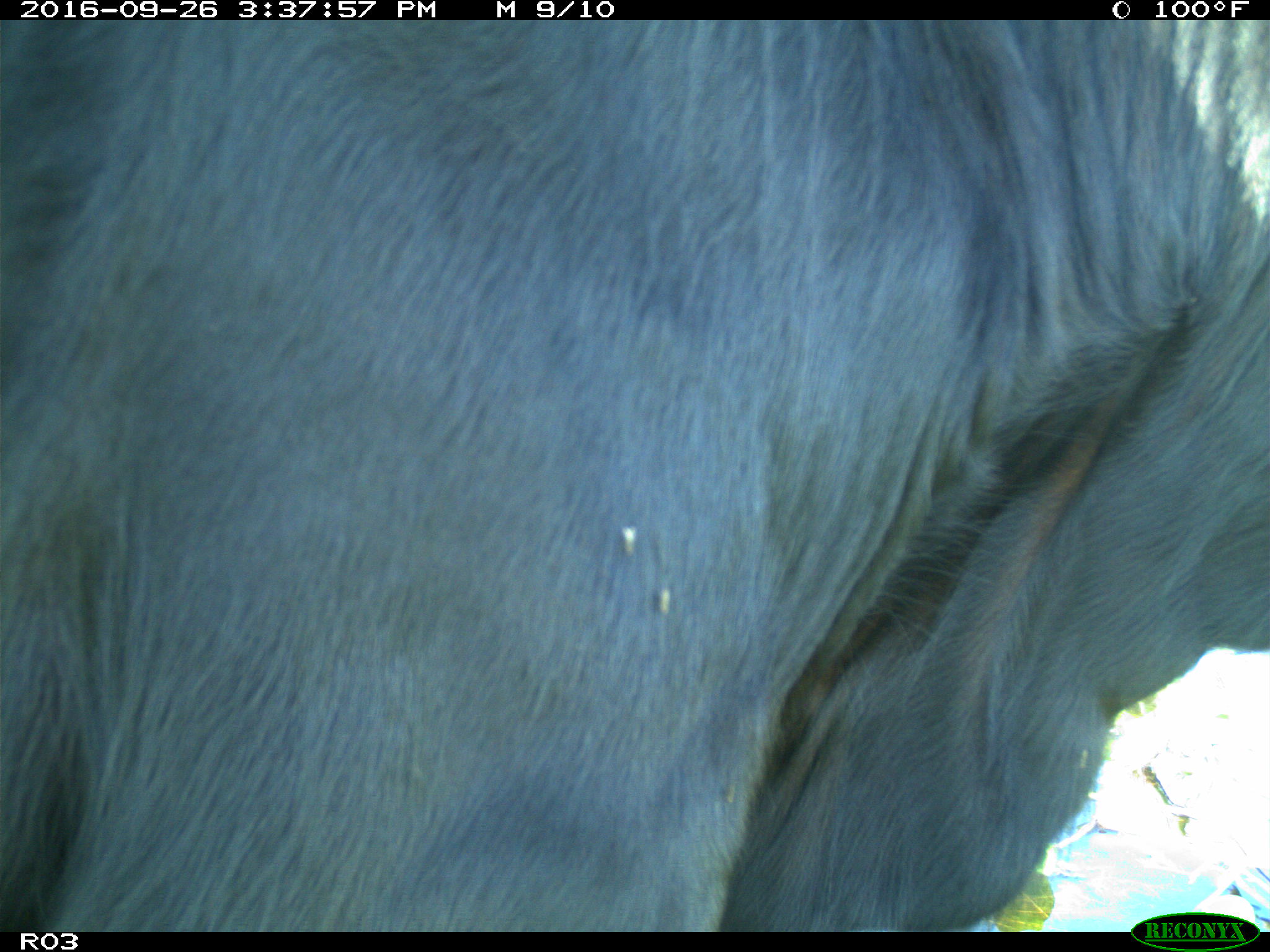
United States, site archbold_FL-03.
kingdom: Animalia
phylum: Chordata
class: Mammalia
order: Artiodactyla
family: Bovidae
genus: Bos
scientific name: Bos taurus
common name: domestic cow